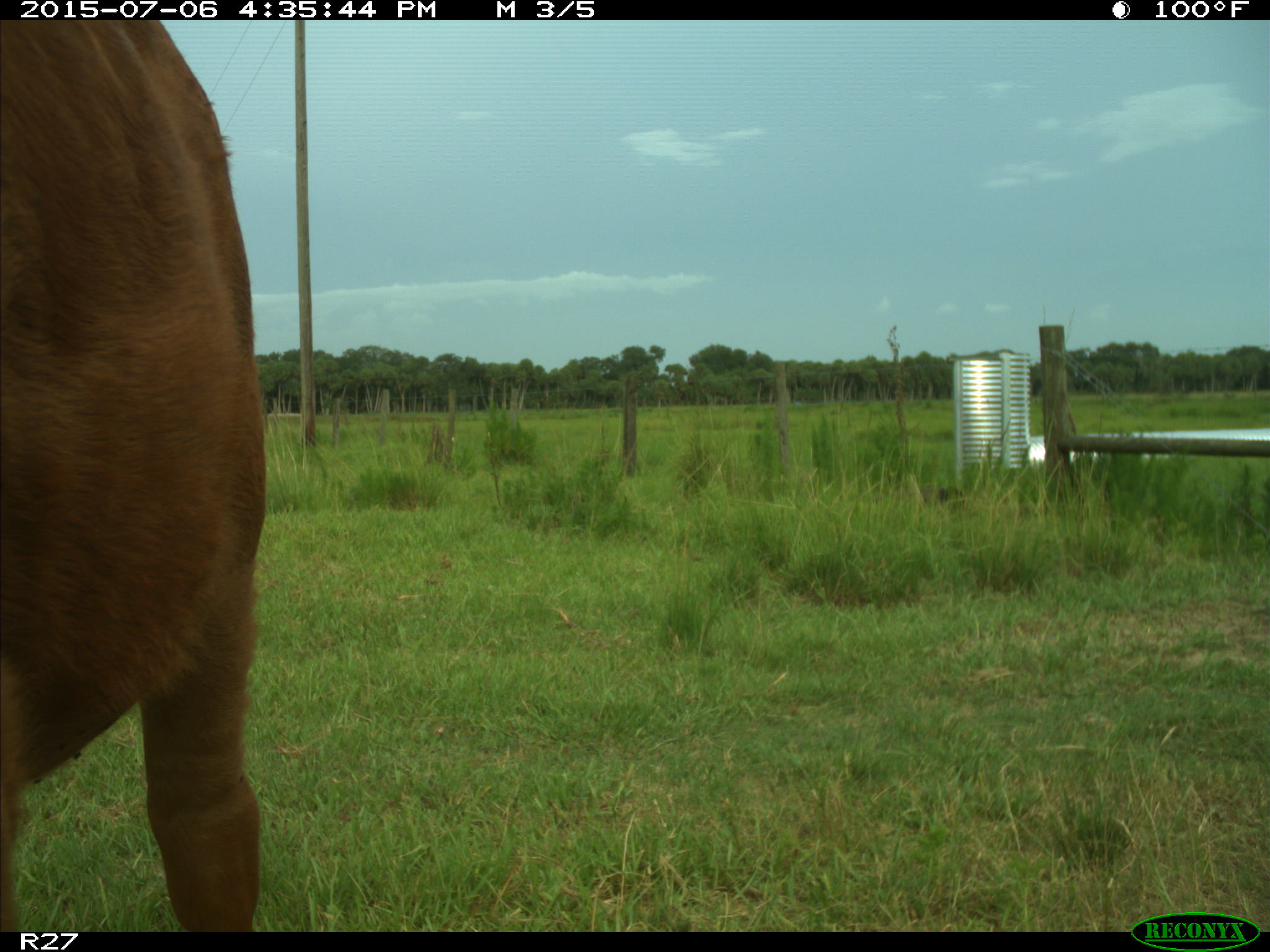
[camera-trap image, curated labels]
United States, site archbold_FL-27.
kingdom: Animalia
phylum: Chordata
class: Mammalia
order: Artiodactyla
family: Bovidae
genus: Bos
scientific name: Bos taurus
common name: domestic cow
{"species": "Bos taurus (domestic cow)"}